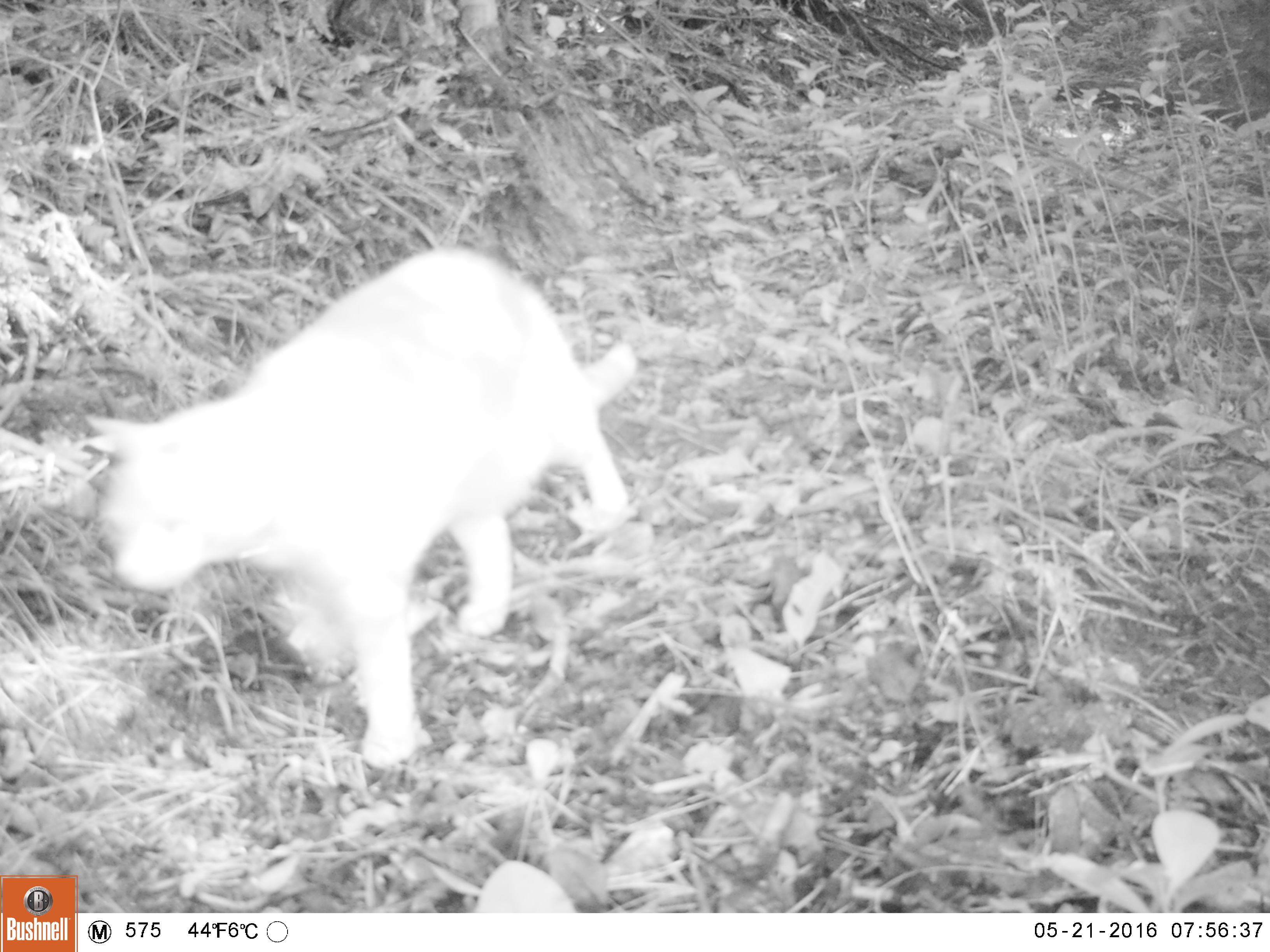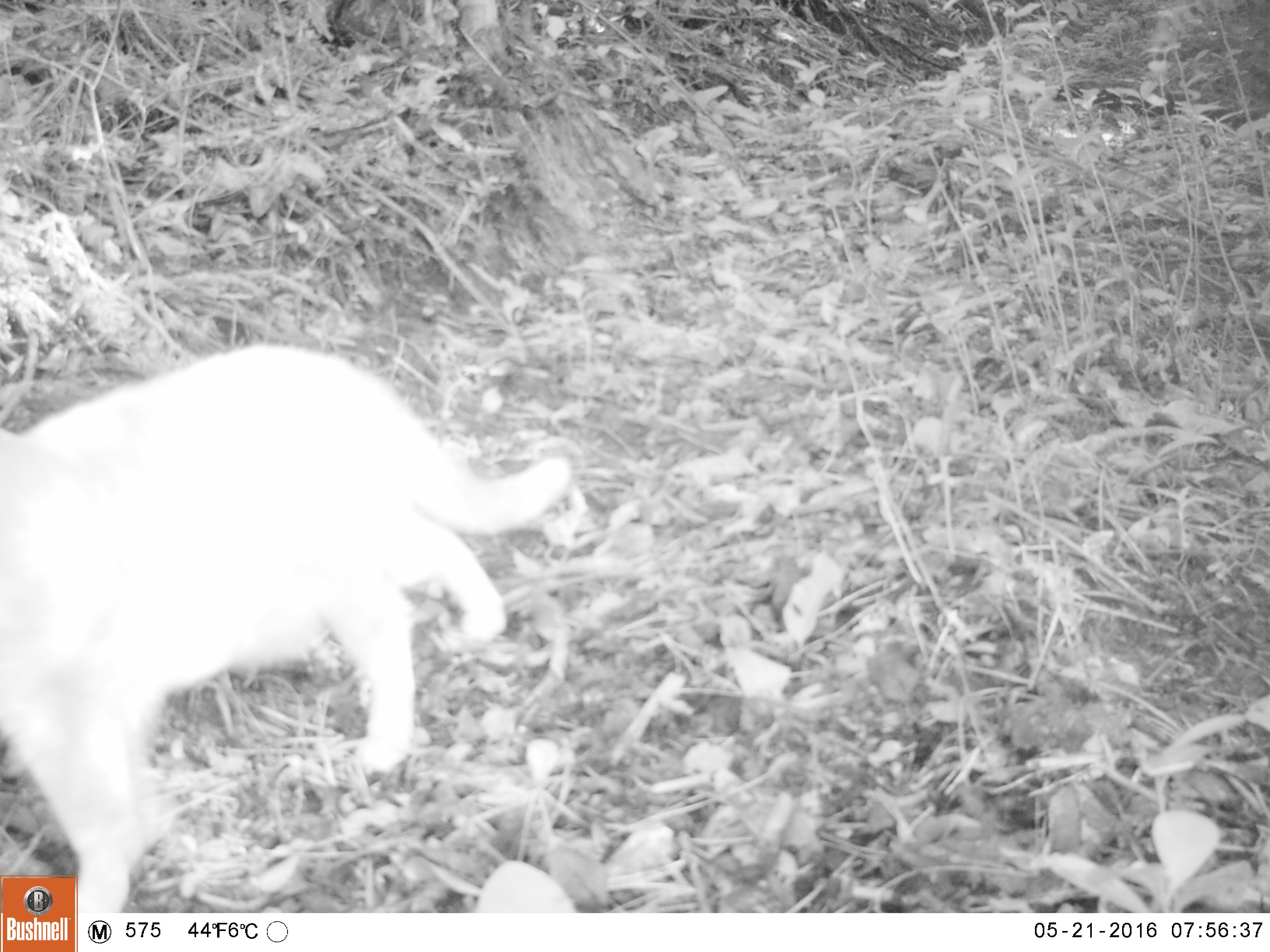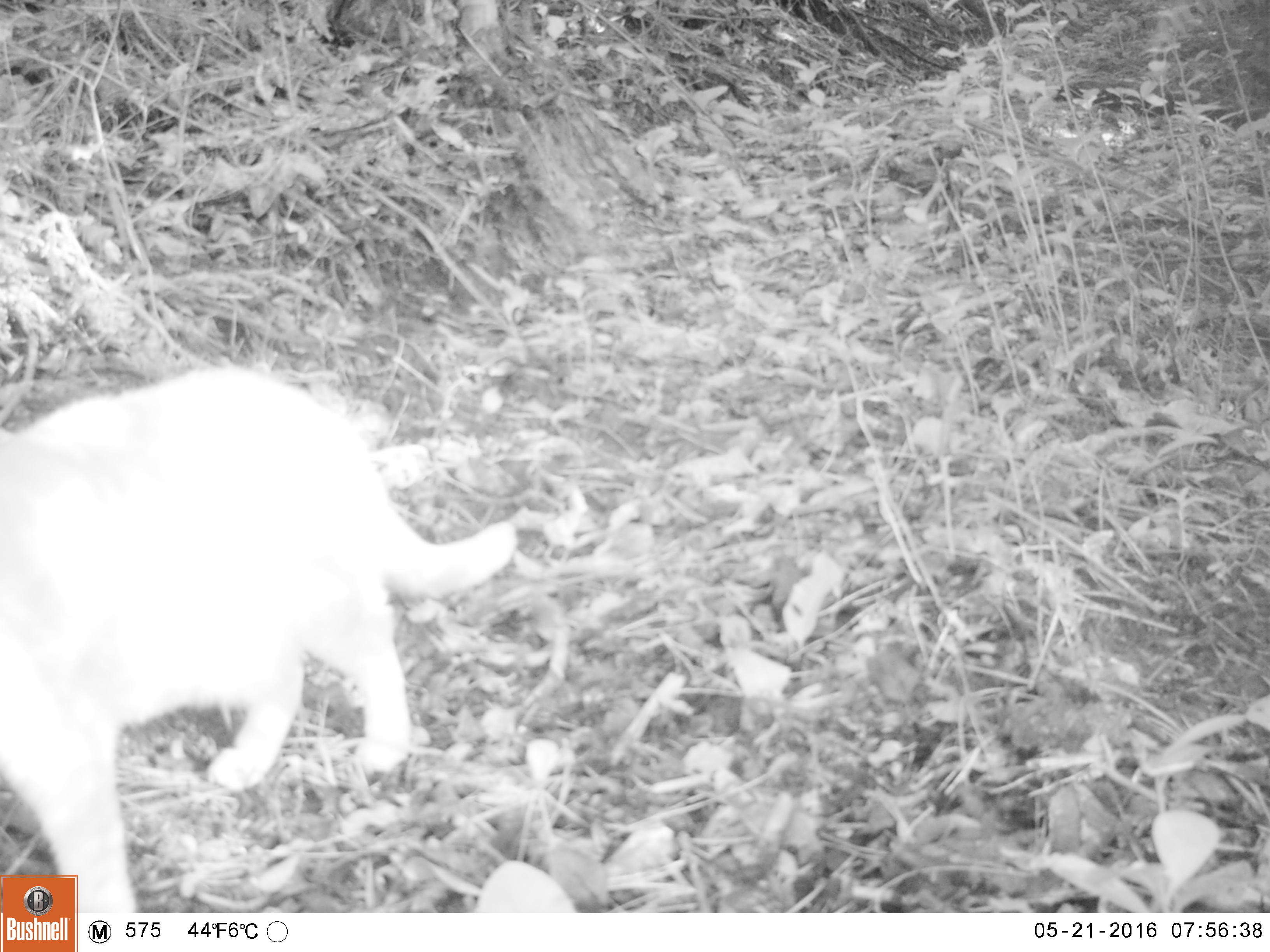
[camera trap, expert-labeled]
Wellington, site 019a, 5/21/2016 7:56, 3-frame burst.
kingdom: Animalia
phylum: Chordata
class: Mammalia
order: Carnivora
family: Felidae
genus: Felis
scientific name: Felis catus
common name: cat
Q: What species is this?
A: Cat (Felis catus).